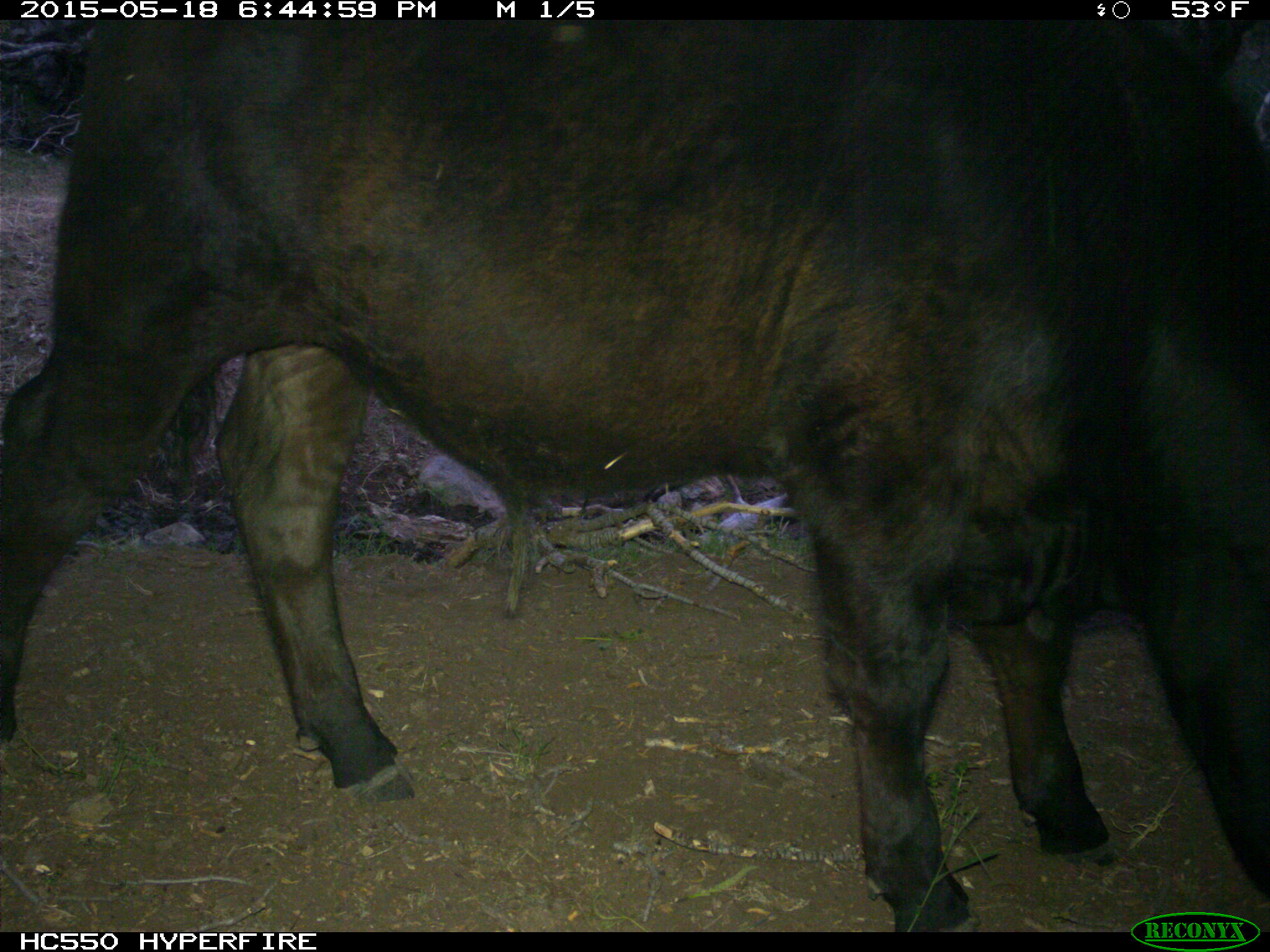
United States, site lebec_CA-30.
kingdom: Animalia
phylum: Chordata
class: Mammalia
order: Artiodactyla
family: Bovidae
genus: Bos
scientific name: Bos taurus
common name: domestic cow